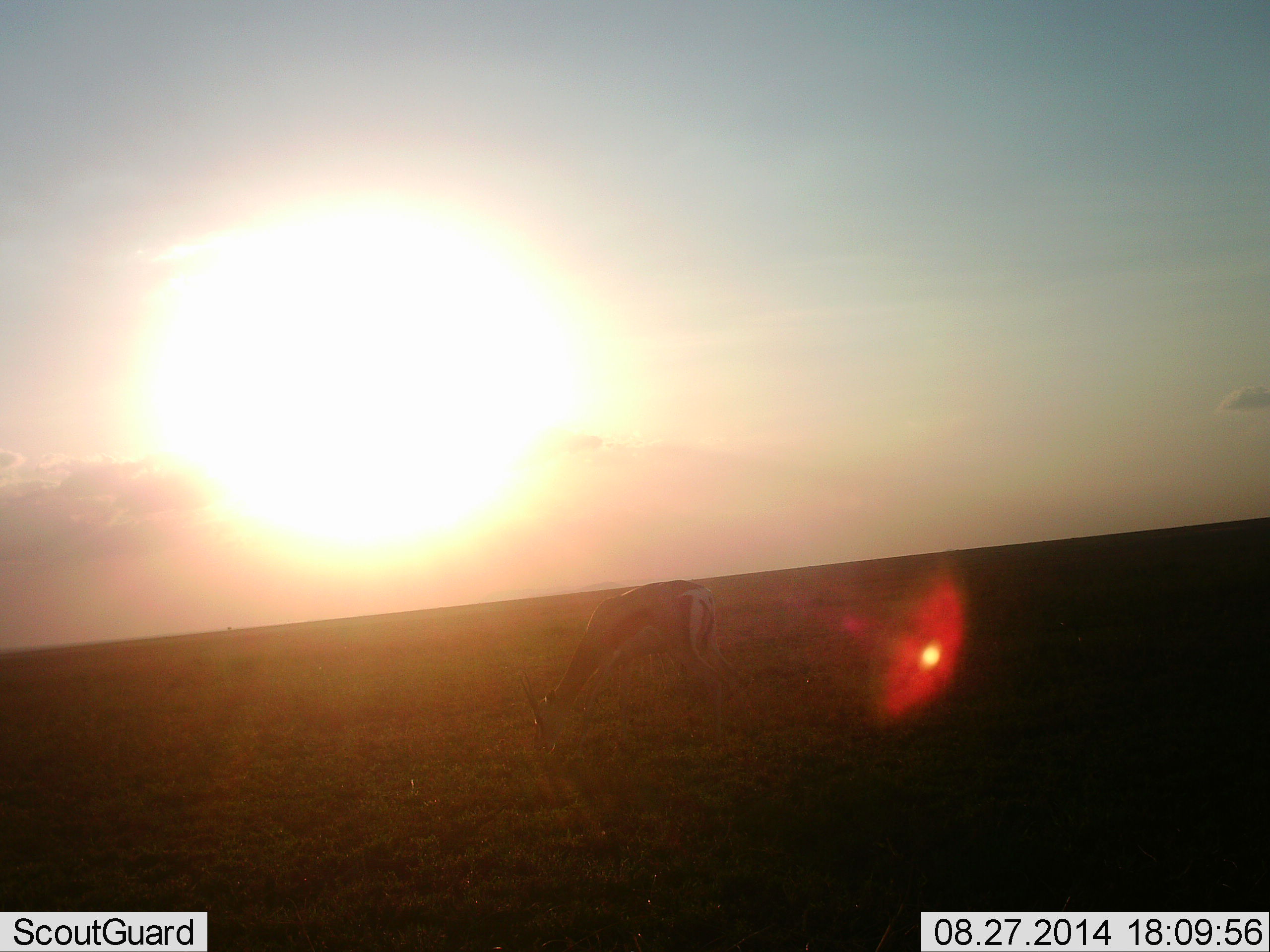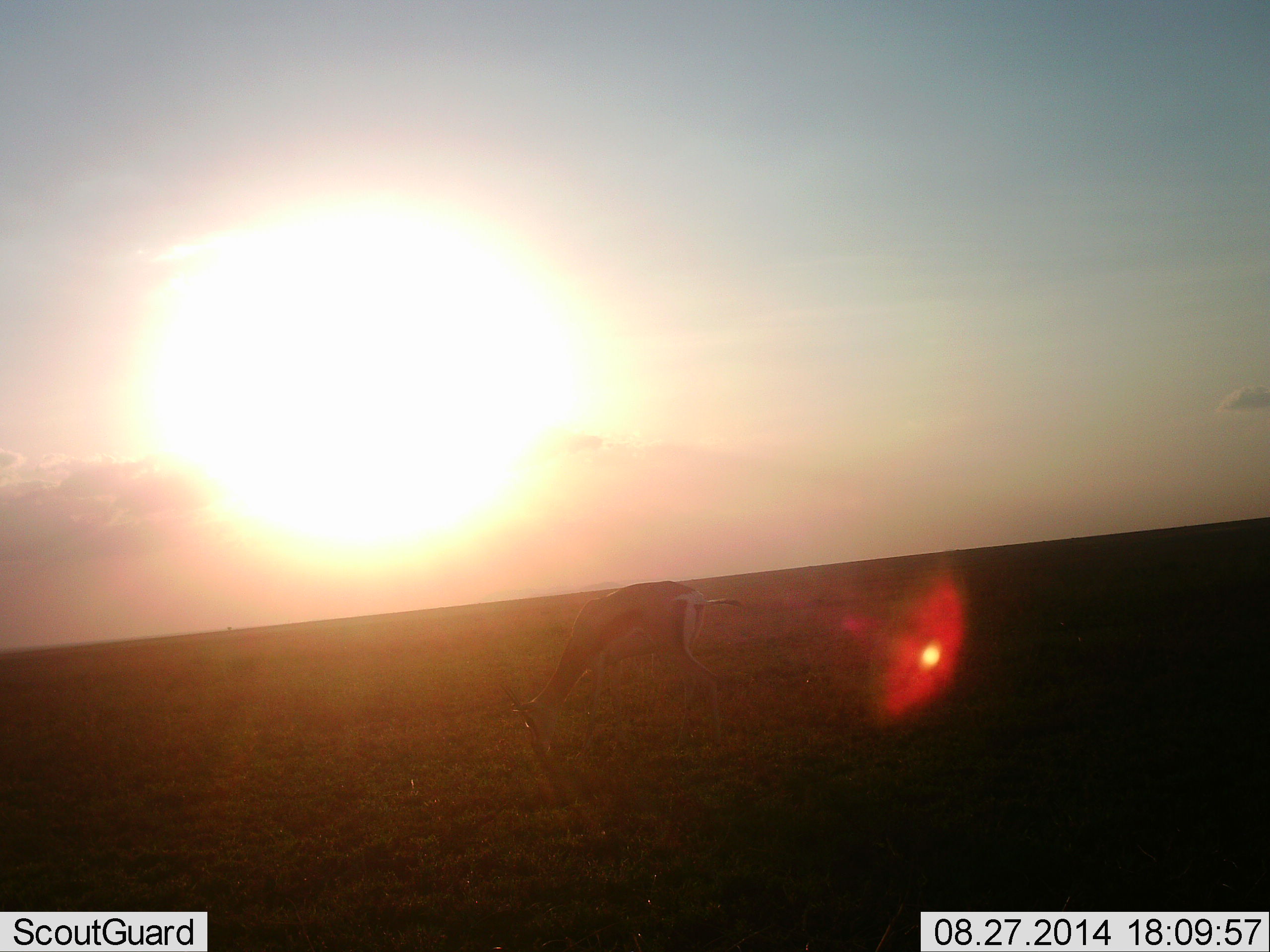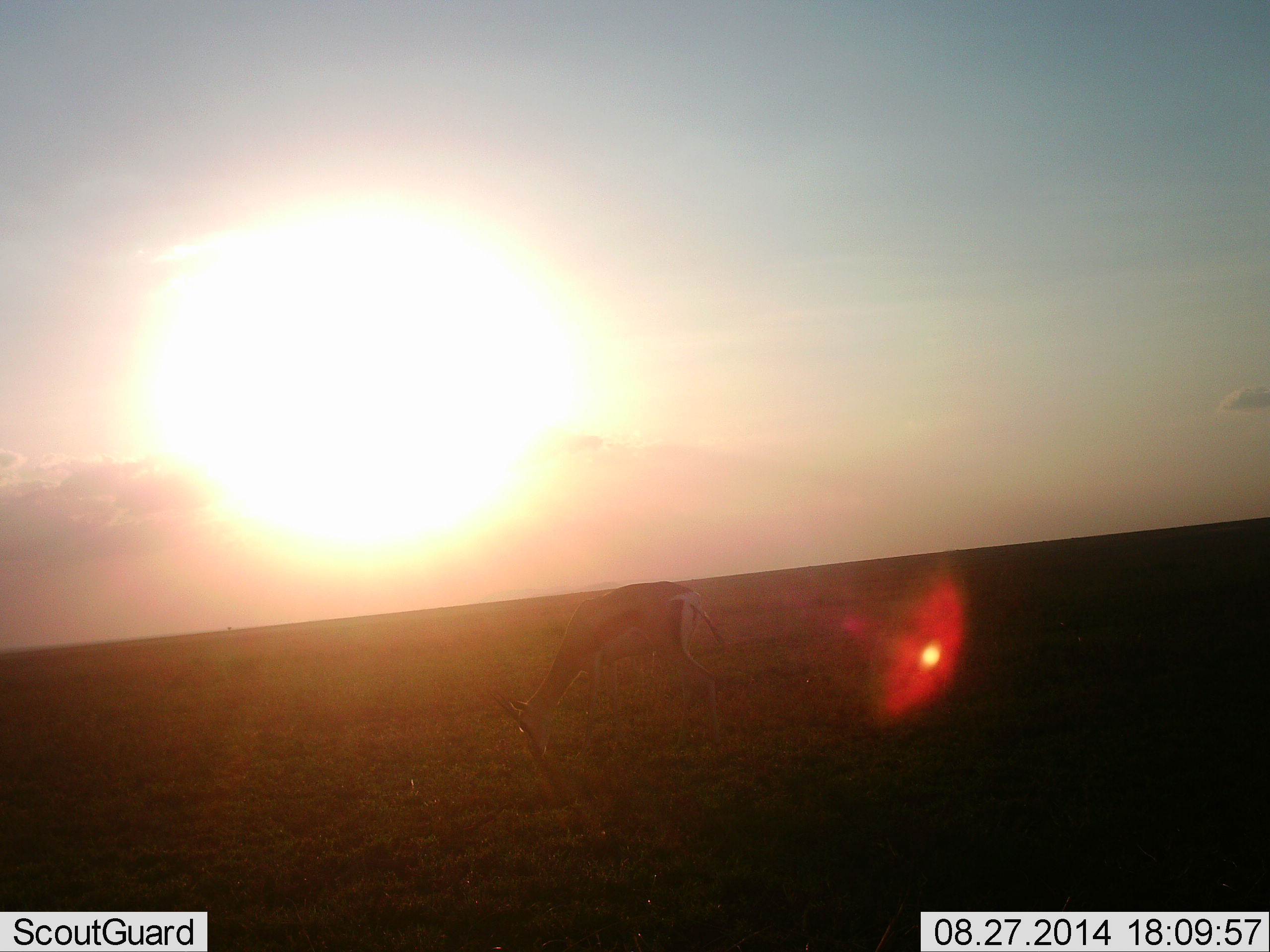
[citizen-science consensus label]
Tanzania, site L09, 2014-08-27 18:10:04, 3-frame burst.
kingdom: Animalia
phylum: Chordata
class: Mammalia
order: Artiodactyla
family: Bovidae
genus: Eudorcas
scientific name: Eudorcas thomsonii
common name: thomson's gazelle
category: gazellethomsons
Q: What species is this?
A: Gazellethomsons (thomson's gazelle) (Eudorcas thomsonii).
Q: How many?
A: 1.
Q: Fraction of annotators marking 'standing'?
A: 10%.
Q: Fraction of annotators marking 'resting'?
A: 10%.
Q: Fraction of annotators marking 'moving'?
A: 0%.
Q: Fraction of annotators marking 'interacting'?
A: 0%.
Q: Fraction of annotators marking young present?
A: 0%.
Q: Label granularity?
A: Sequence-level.